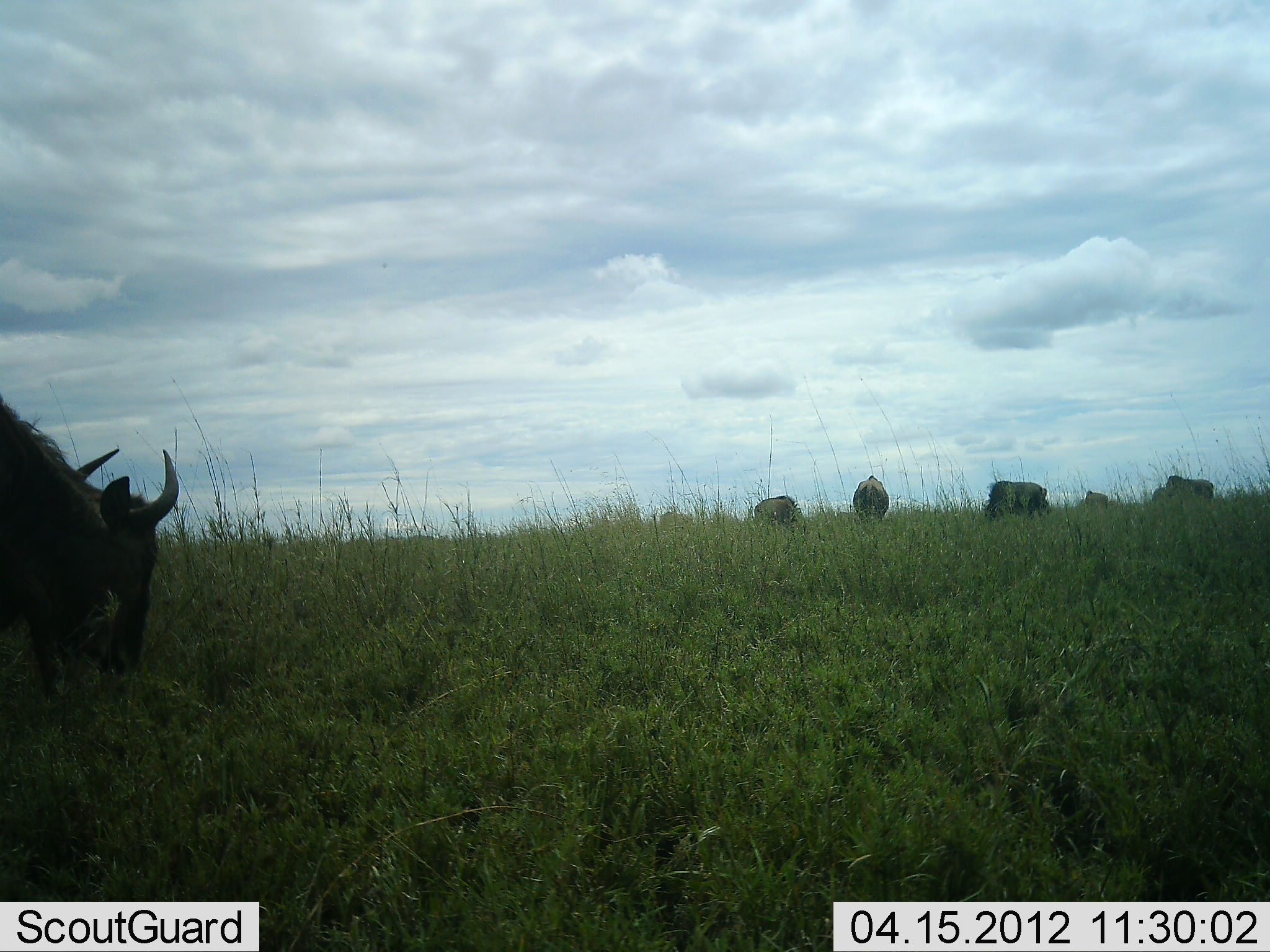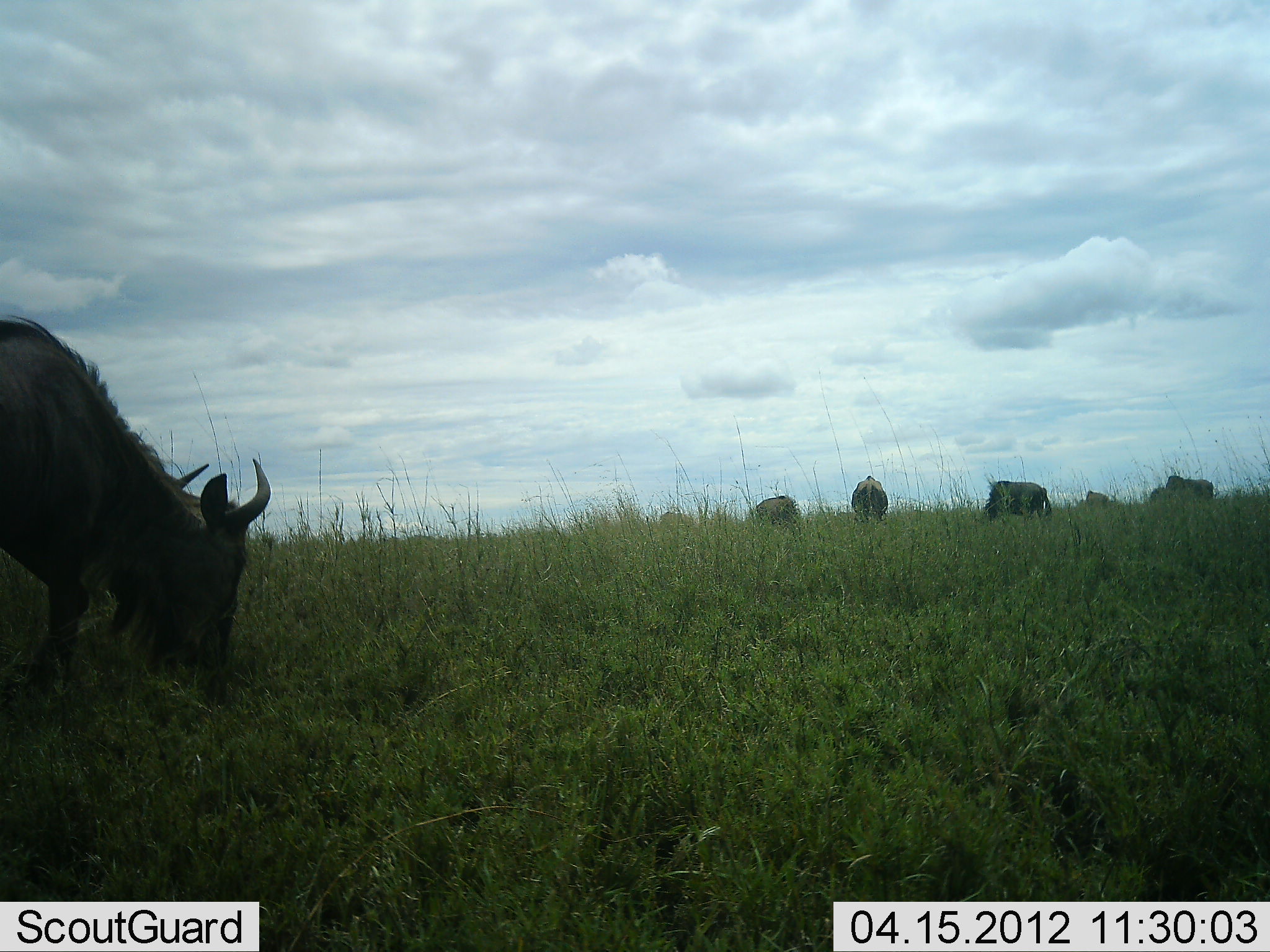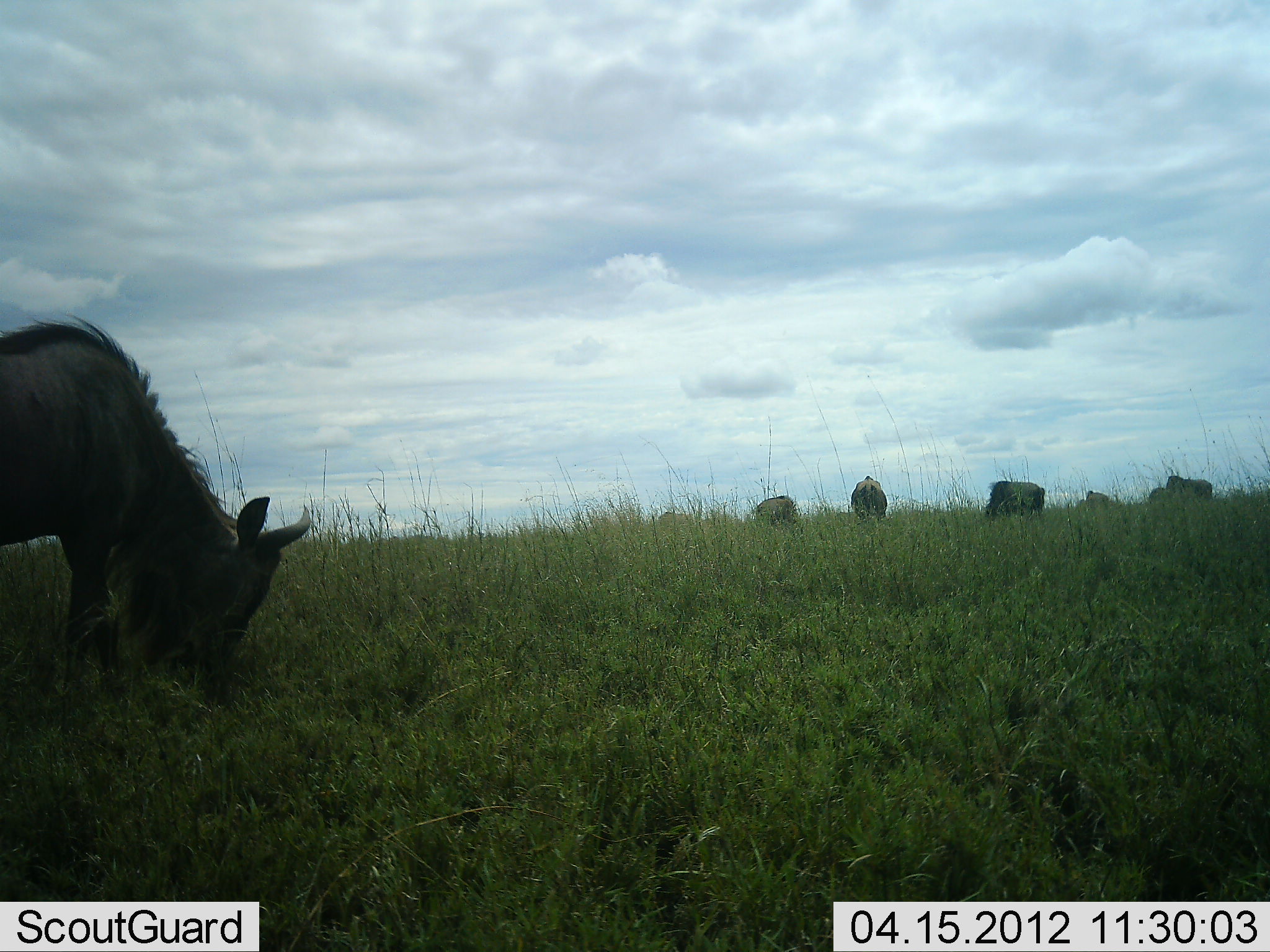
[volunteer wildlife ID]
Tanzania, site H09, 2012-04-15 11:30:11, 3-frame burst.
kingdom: Animalia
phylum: Chordata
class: Mammalia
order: Artiodactyla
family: Bovidae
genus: Connochaetes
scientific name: Connochaetes taurinus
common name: blue wildebeest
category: wildebeest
Wildebeest (blue wildebeest) (Connochaetes taurinus), count 6. Behavior (volunteer vote fractions): standing 38%, resting 0%, moving 19%, interacting 0%. Young present (vote fraction): 0%. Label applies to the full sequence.